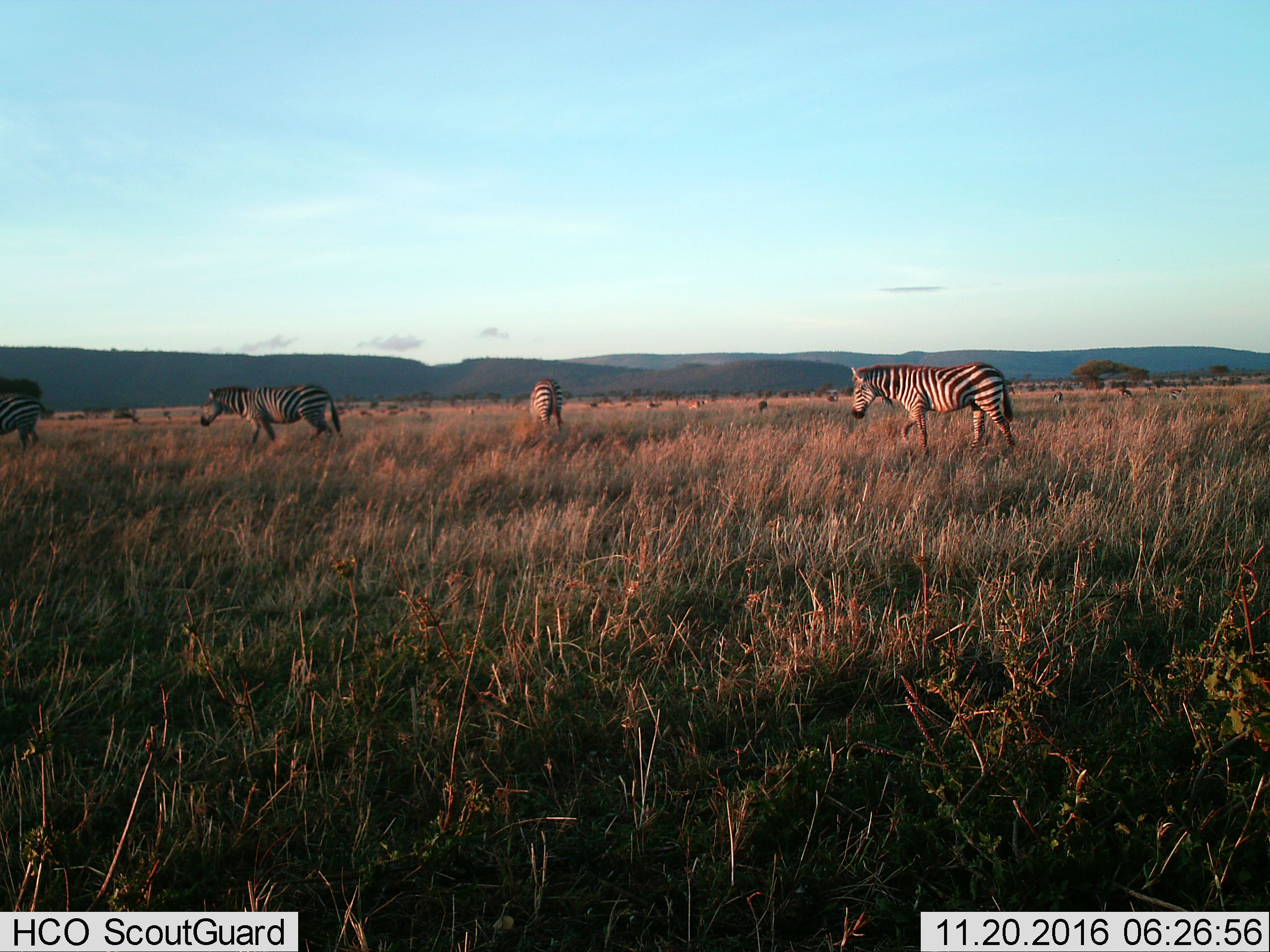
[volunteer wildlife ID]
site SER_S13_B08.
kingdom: Animalia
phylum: Chordata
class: Mammalia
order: Perissodactyla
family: Equidae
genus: Equus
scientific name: Equus quagga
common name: plains zebra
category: zebraplains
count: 4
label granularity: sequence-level